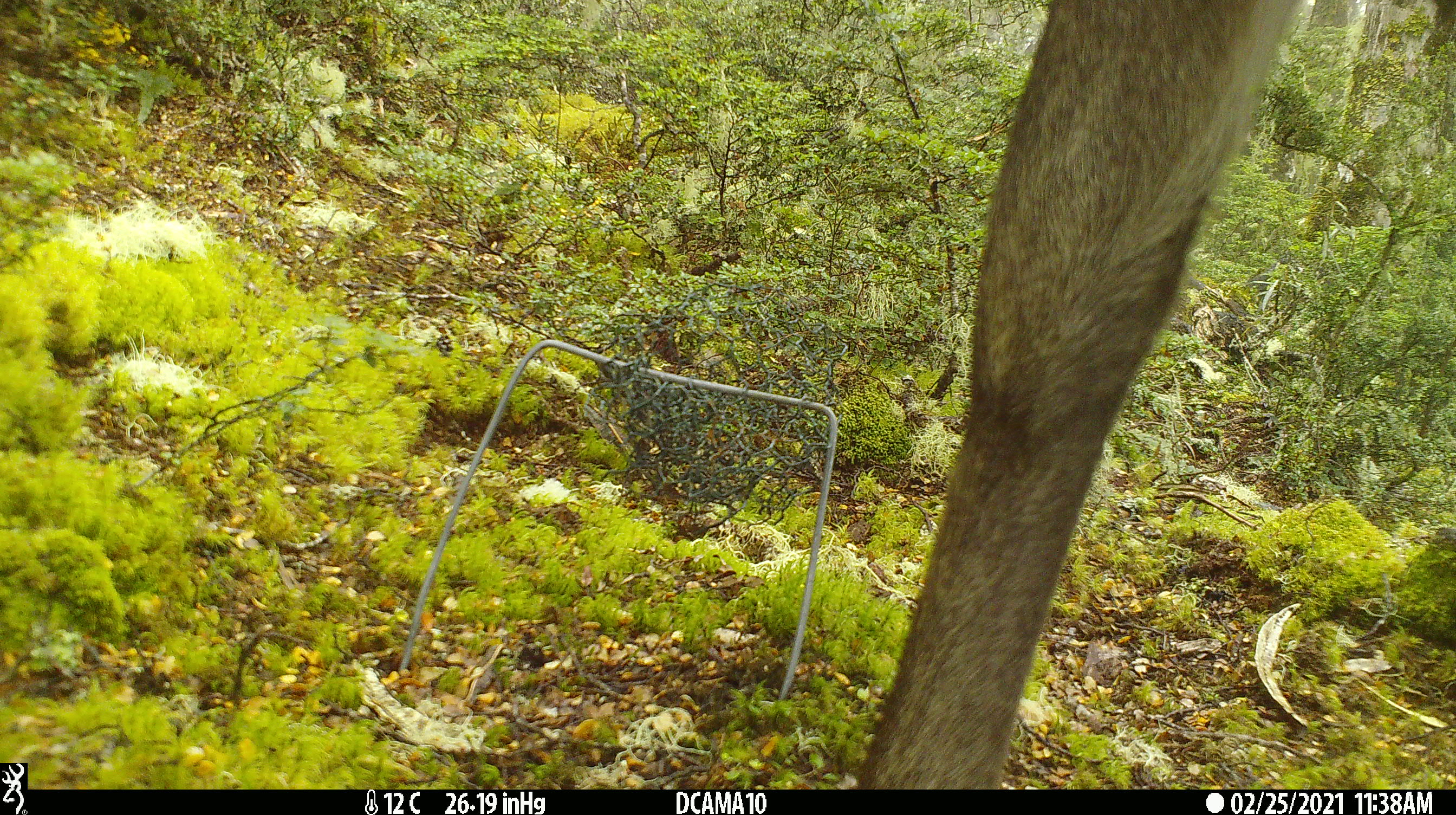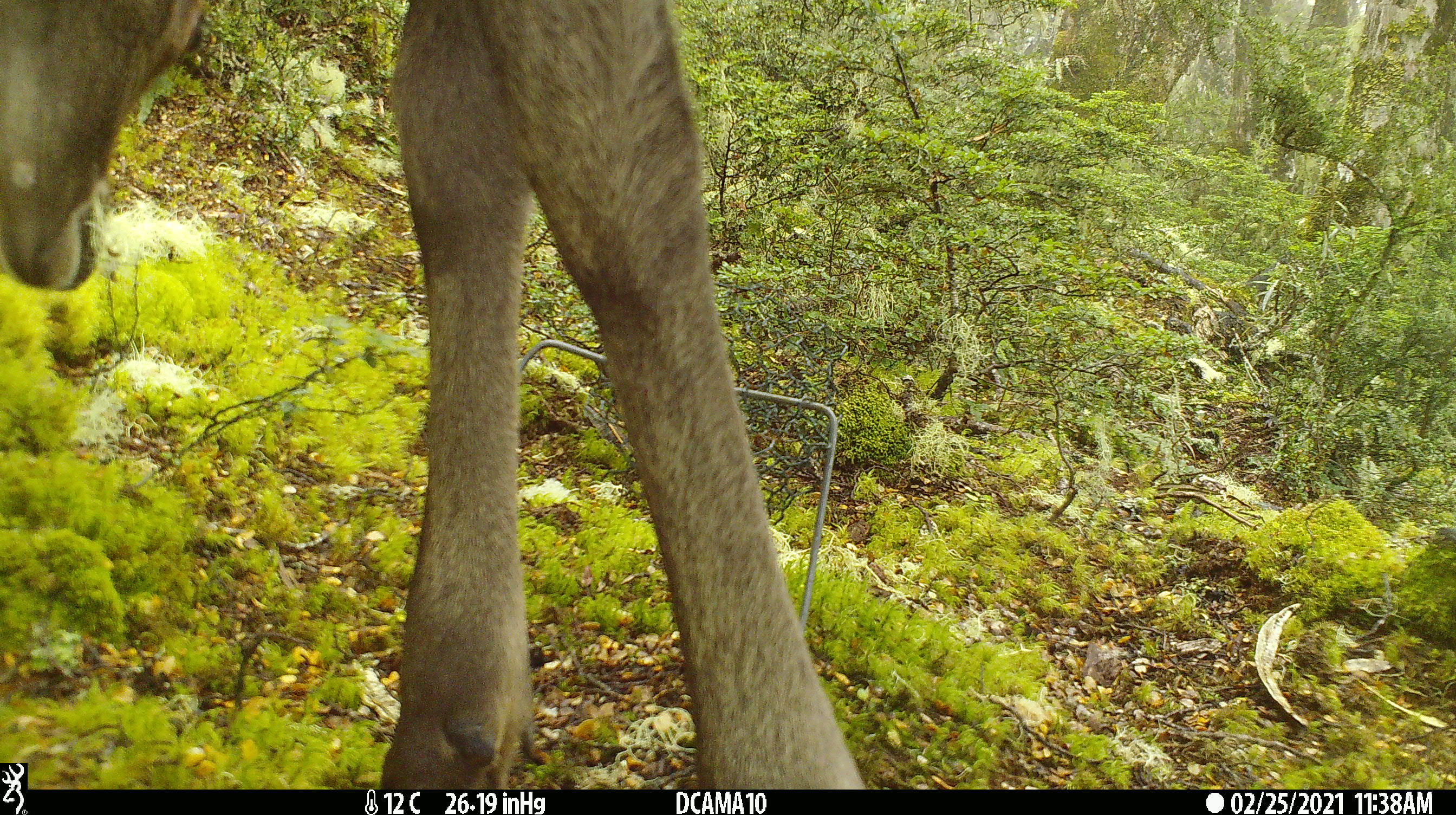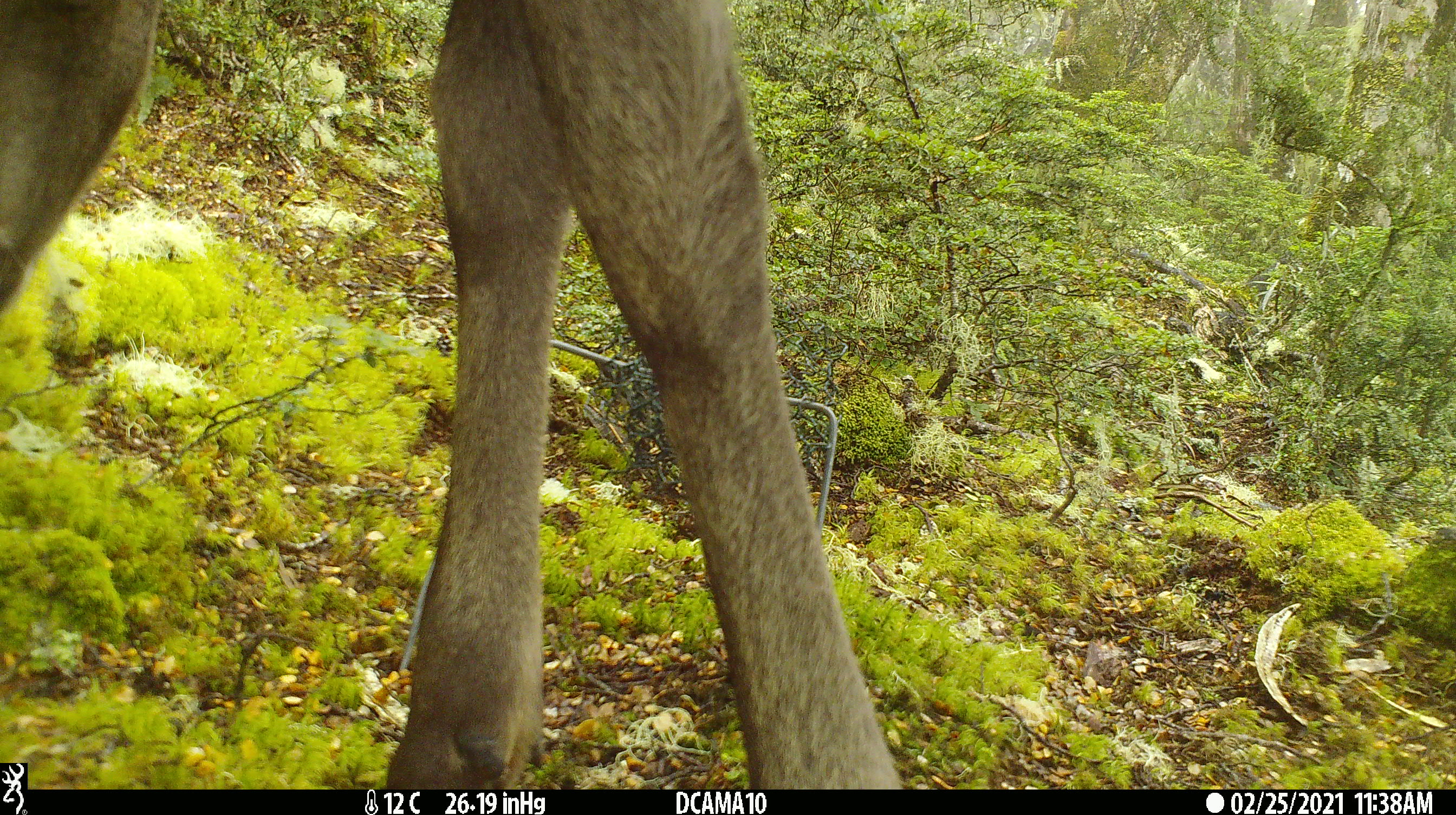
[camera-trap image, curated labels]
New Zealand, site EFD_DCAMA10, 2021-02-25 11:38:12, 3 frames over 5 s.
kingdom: Animalia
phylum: Chordata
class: Mammalia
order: Artiodactyla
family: Cervidae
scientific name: Cervidae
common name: deer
Deer (Cervidae).